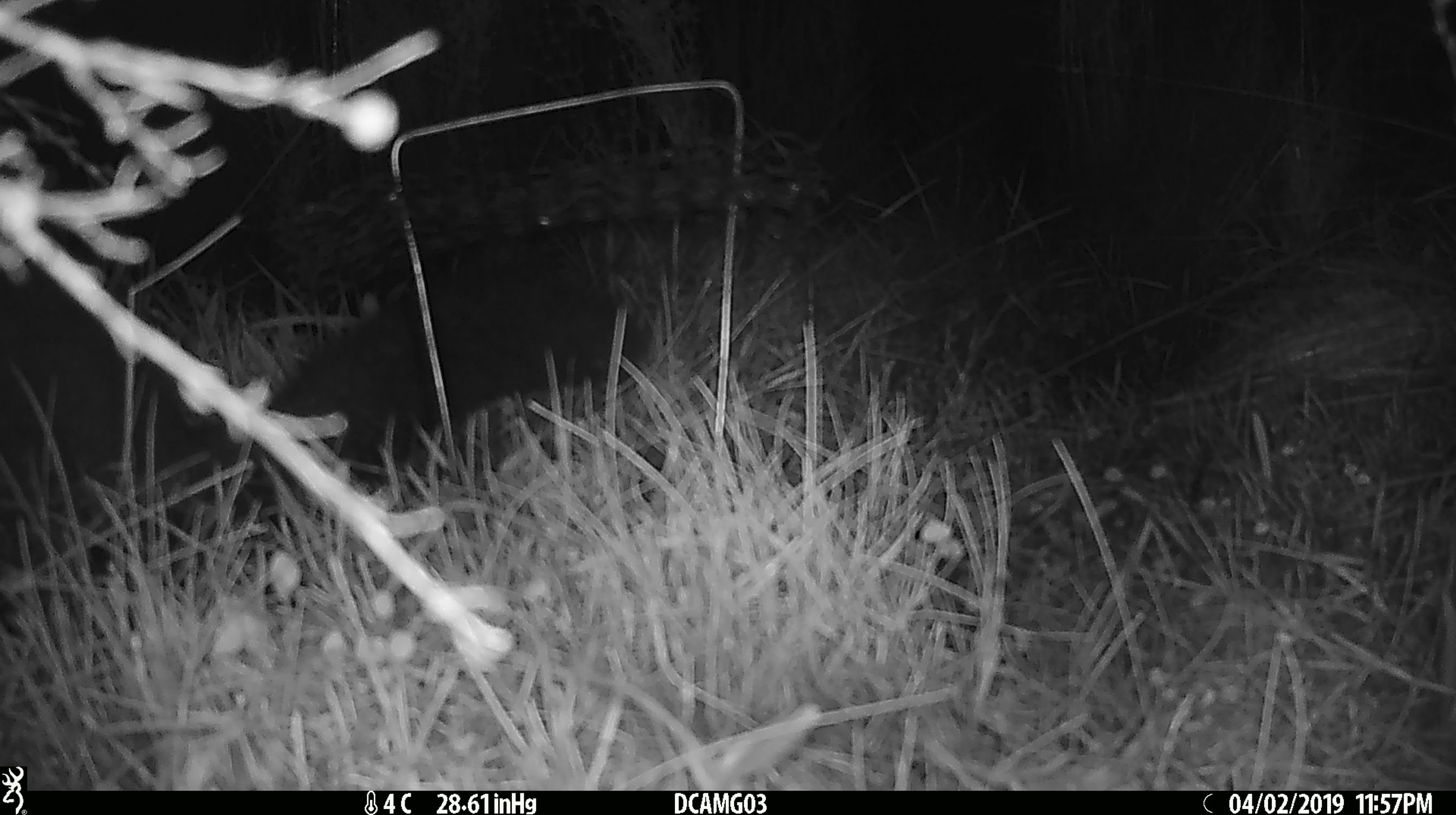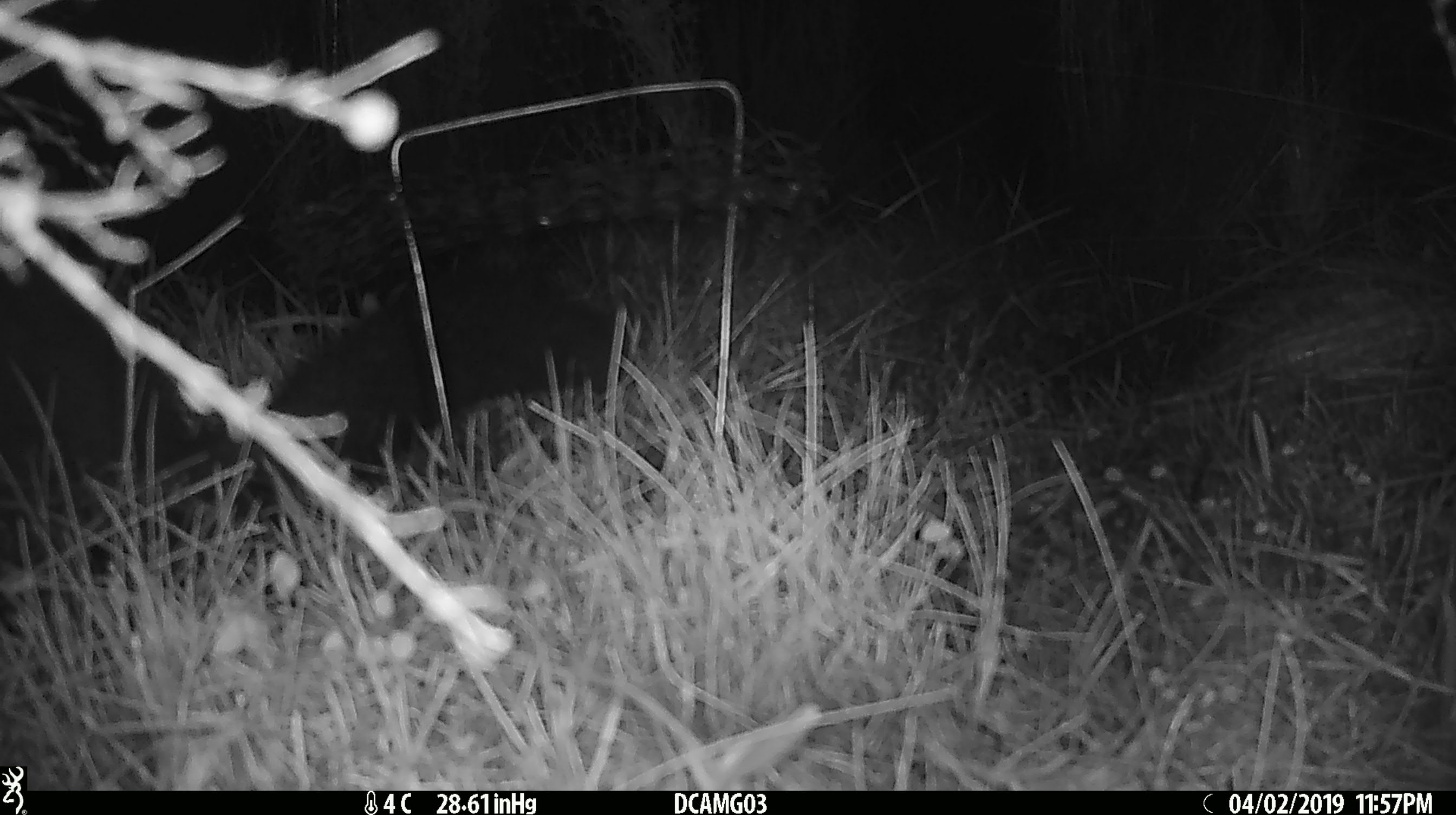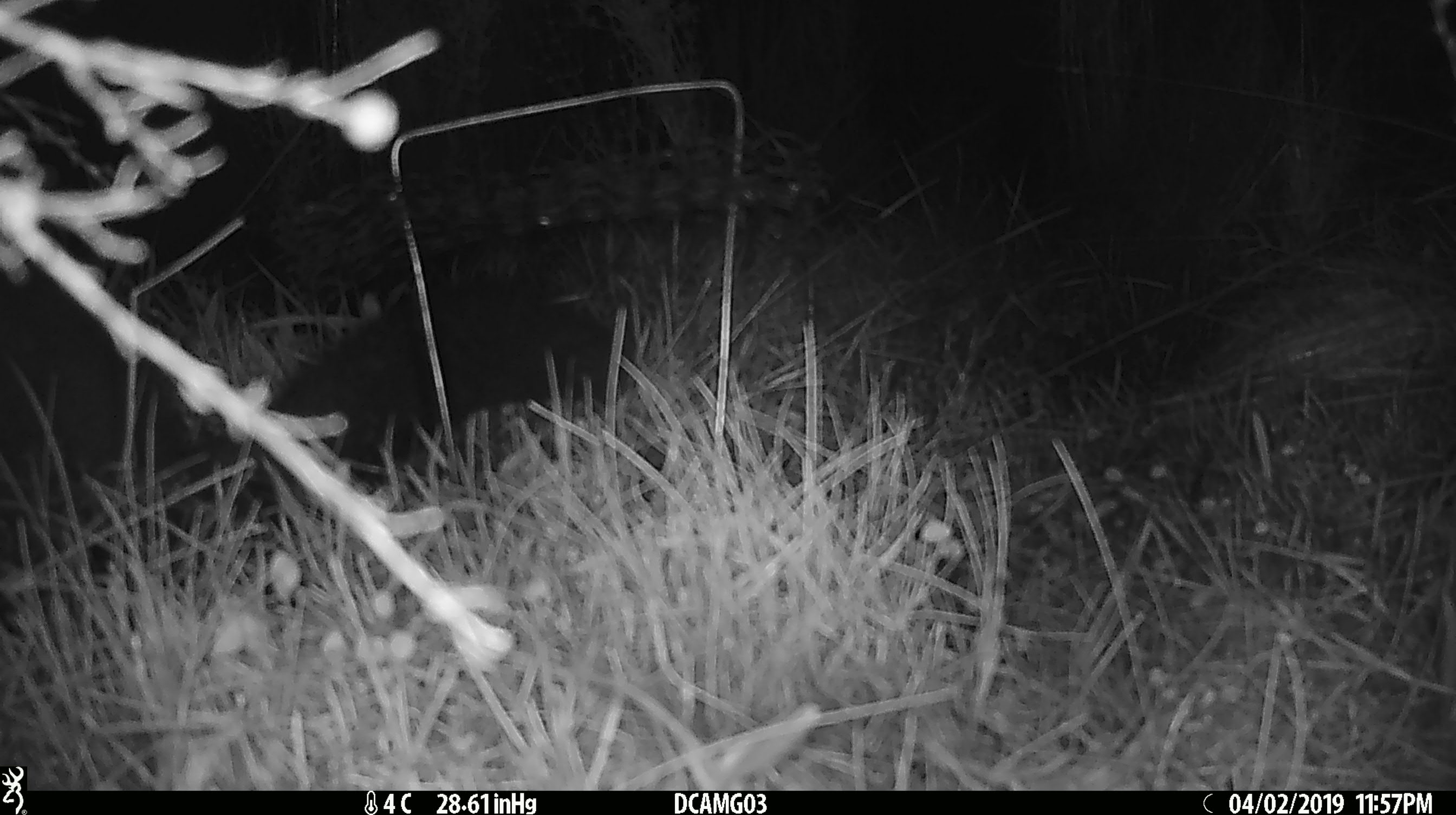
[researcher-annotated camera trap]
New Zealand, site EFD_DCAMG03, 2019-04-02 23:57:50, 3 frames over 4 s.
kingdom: Animalia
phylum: Chordata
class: Mammalia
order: Diprotodontia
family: Phalangeridae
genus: Trichosurus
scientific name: Trichosurus vulpecula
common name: common brushtail possum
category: possum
Possum (common brushtail possum) (Trichosurus vulpecula).